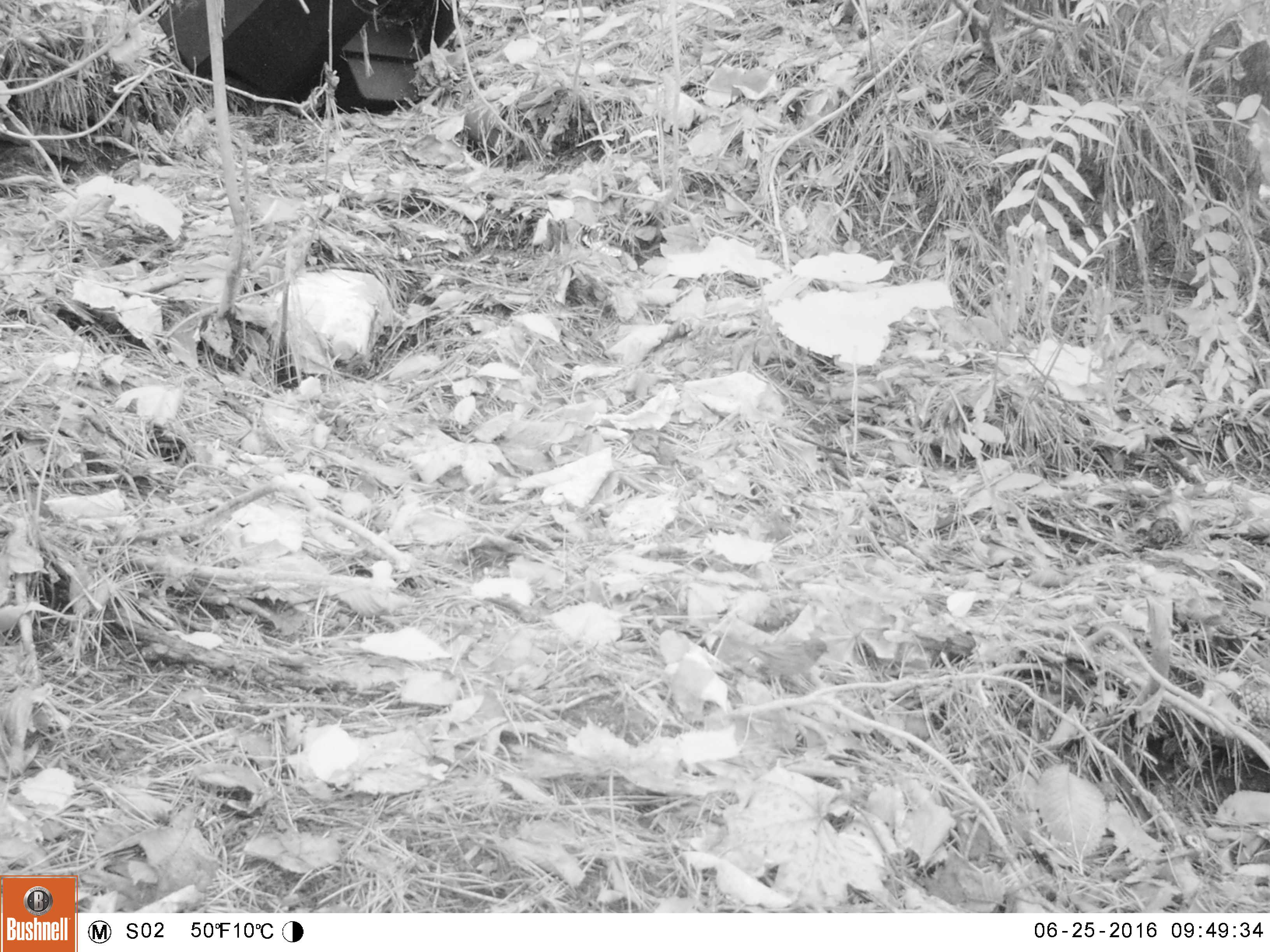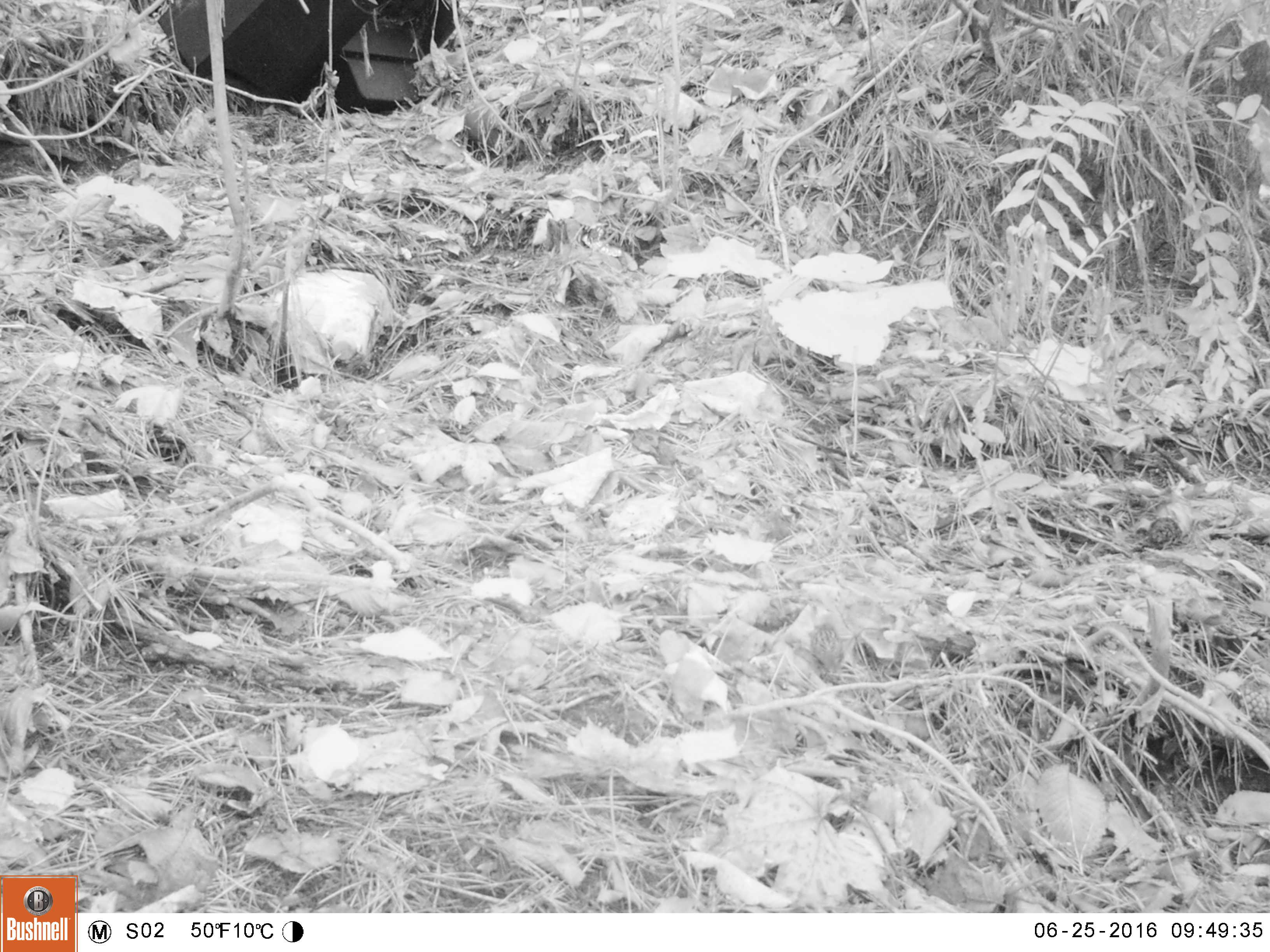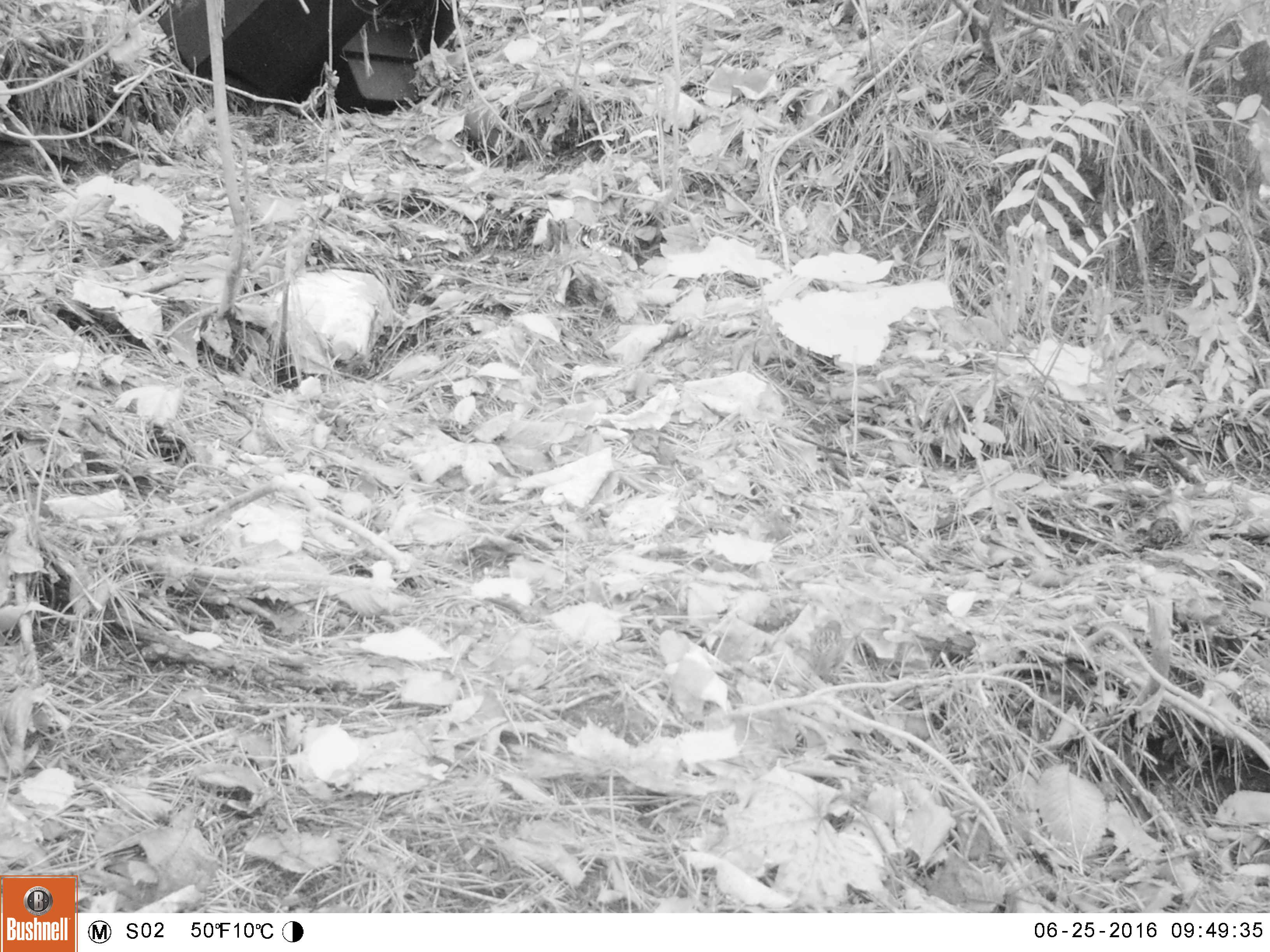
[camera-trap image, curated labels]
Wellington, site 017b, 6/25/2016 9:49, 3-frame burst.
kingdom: Animalia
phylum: Chordata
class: Aves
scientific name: Aves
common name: bird